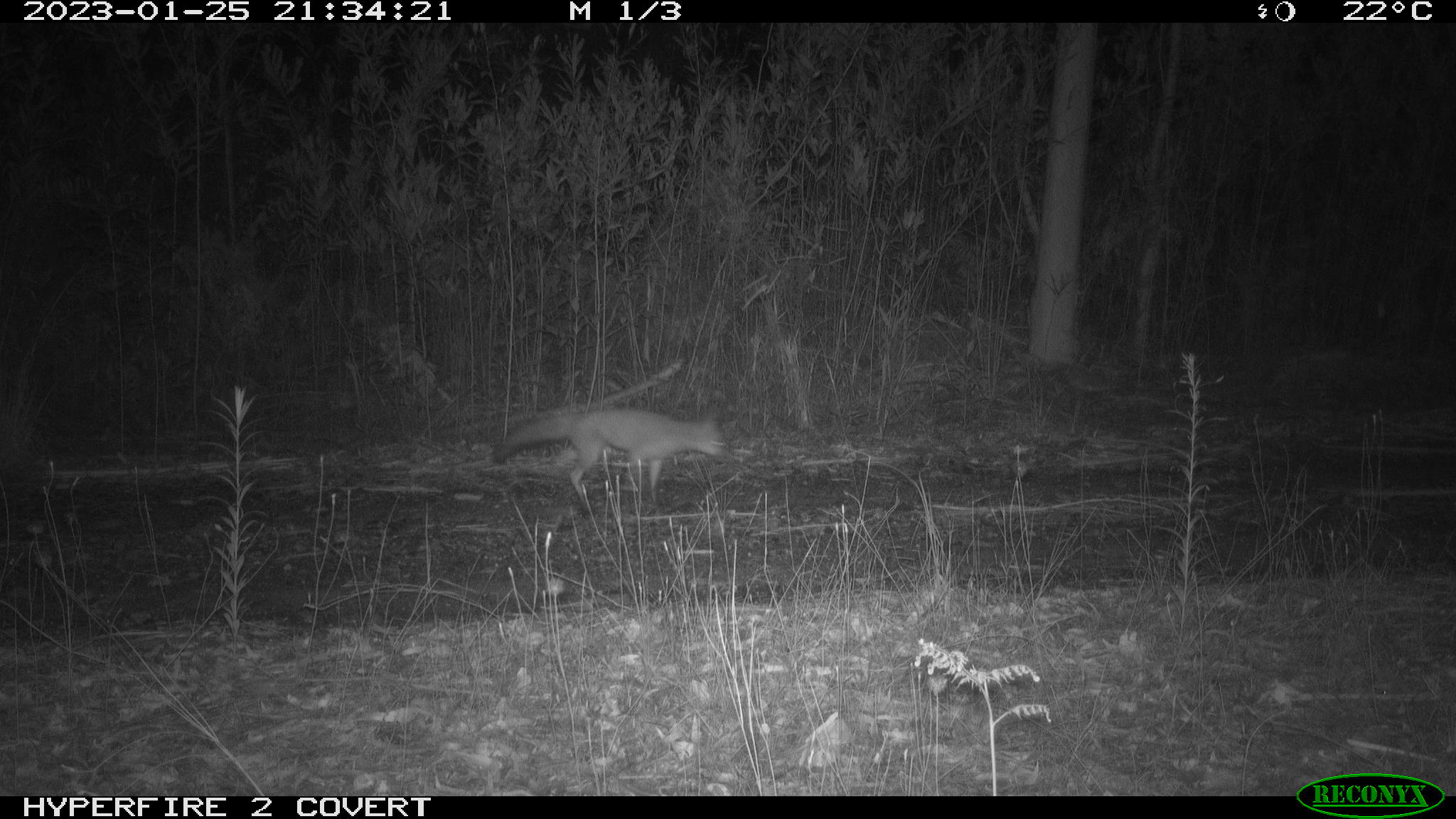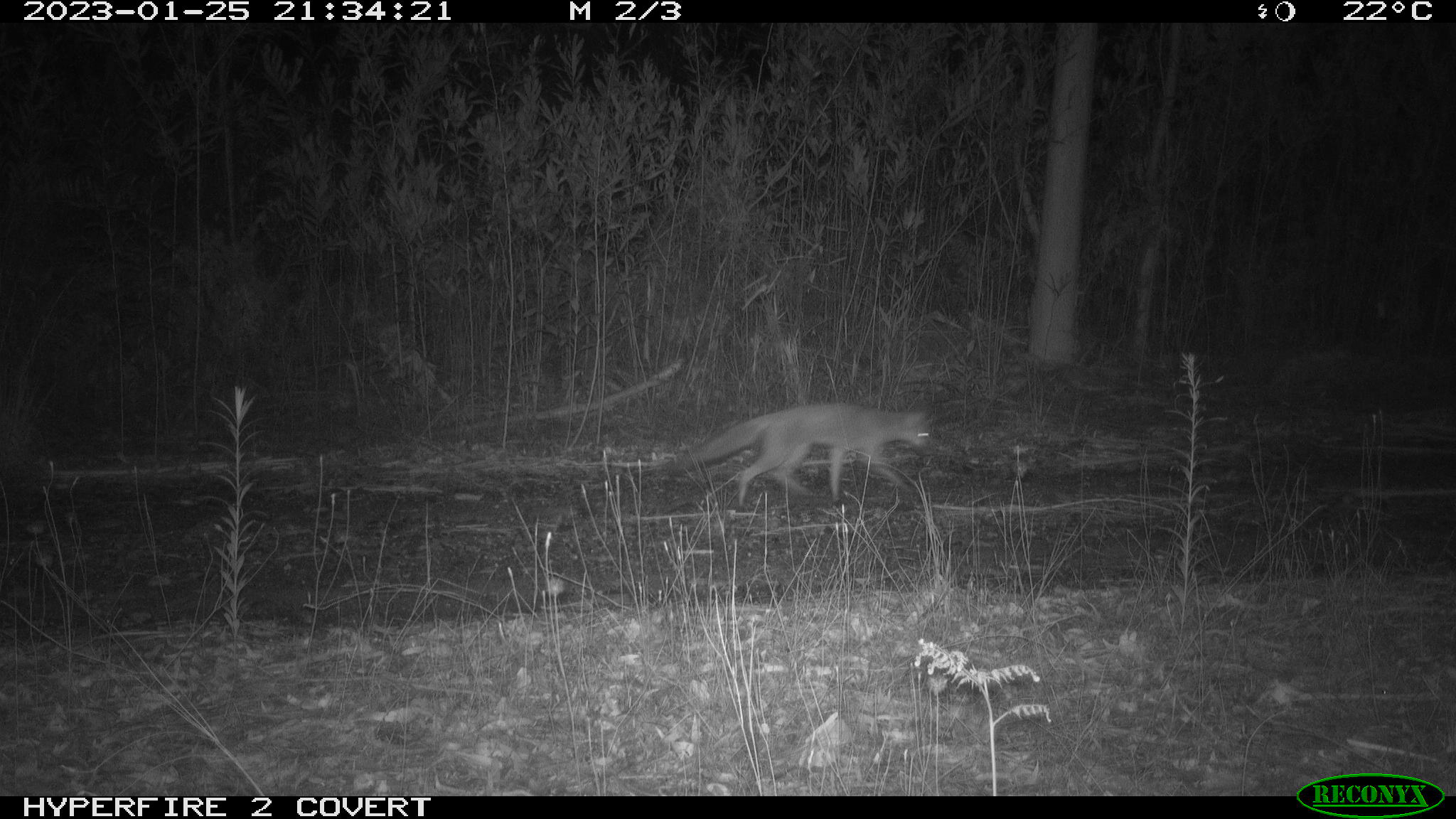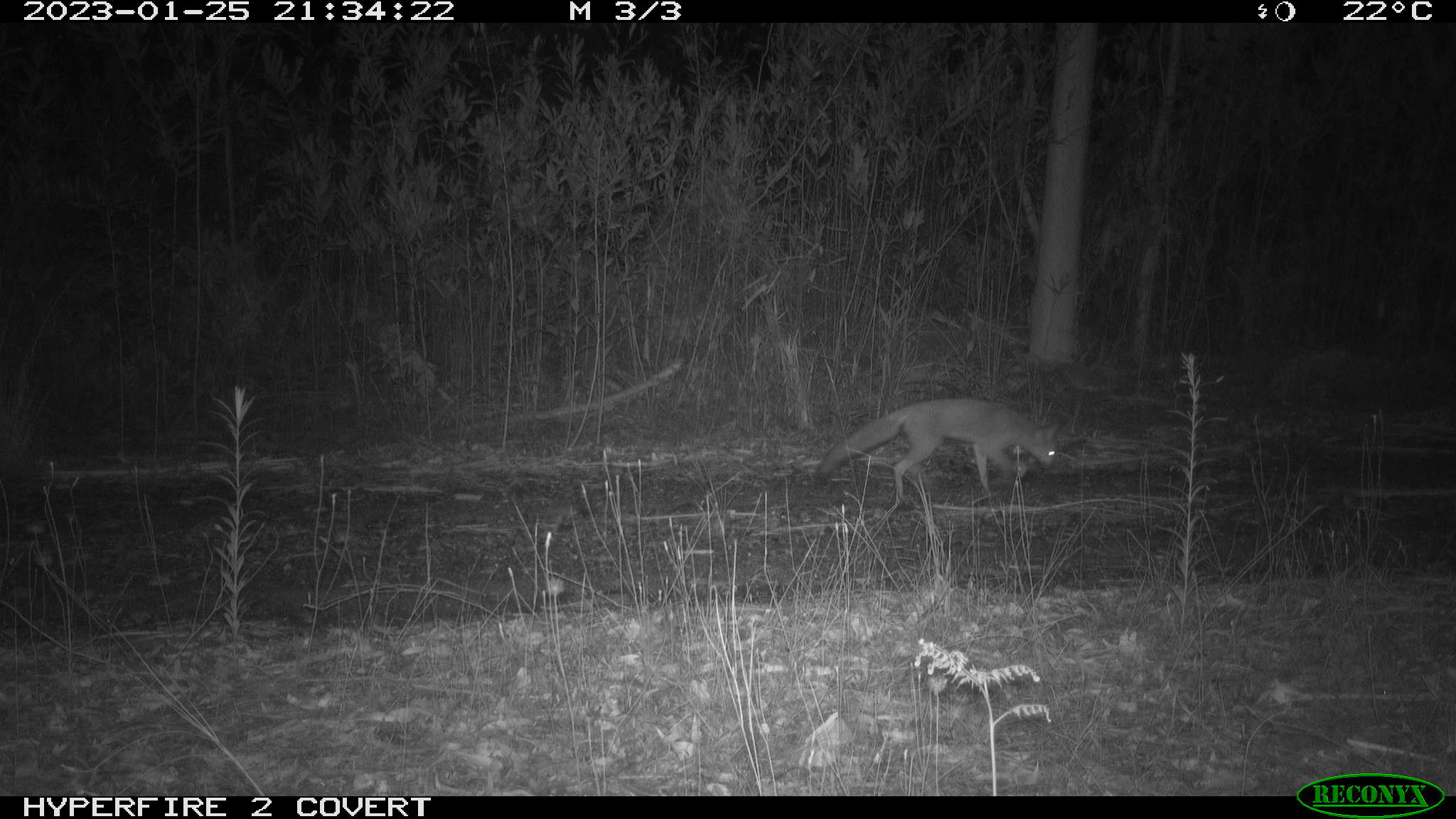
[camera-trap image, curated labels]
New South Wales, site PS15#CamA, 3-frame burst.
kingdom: Animalia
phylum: Chordata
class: Mammalia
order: Carnivora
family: Canidae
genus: Vulpes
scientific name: Vulpes vulpes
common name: red fox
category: fox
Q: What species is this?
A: Fox (red fox) (Vulpes vulpes).